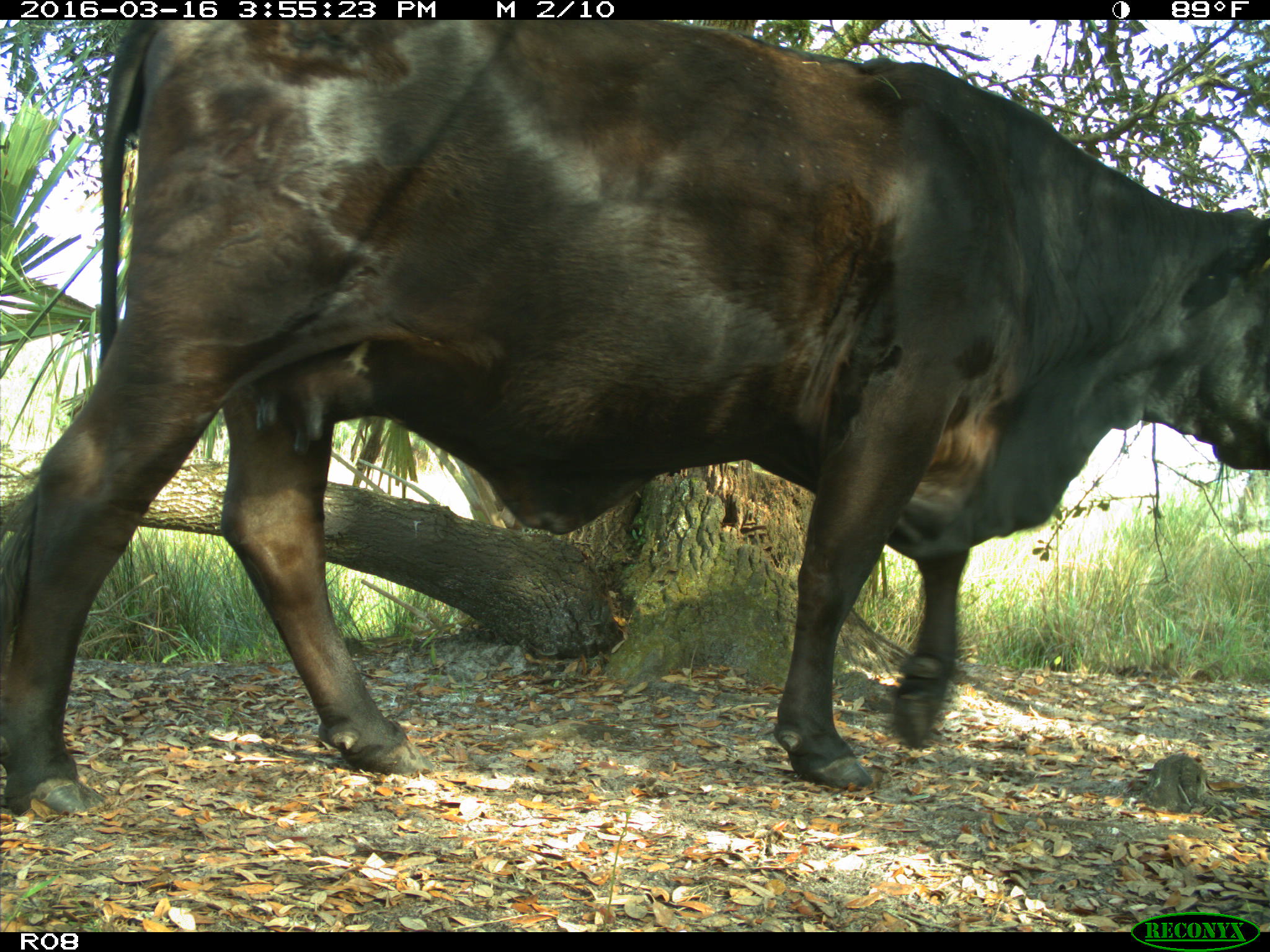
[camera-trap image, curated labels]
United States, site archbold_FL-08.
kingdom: Animalia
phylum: Chordata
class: Mammalia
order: Artiodactyla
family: Bovidae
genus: Bos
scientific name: Bos taurus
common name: domestic cow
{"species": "Bos taurus (domestic cow)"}